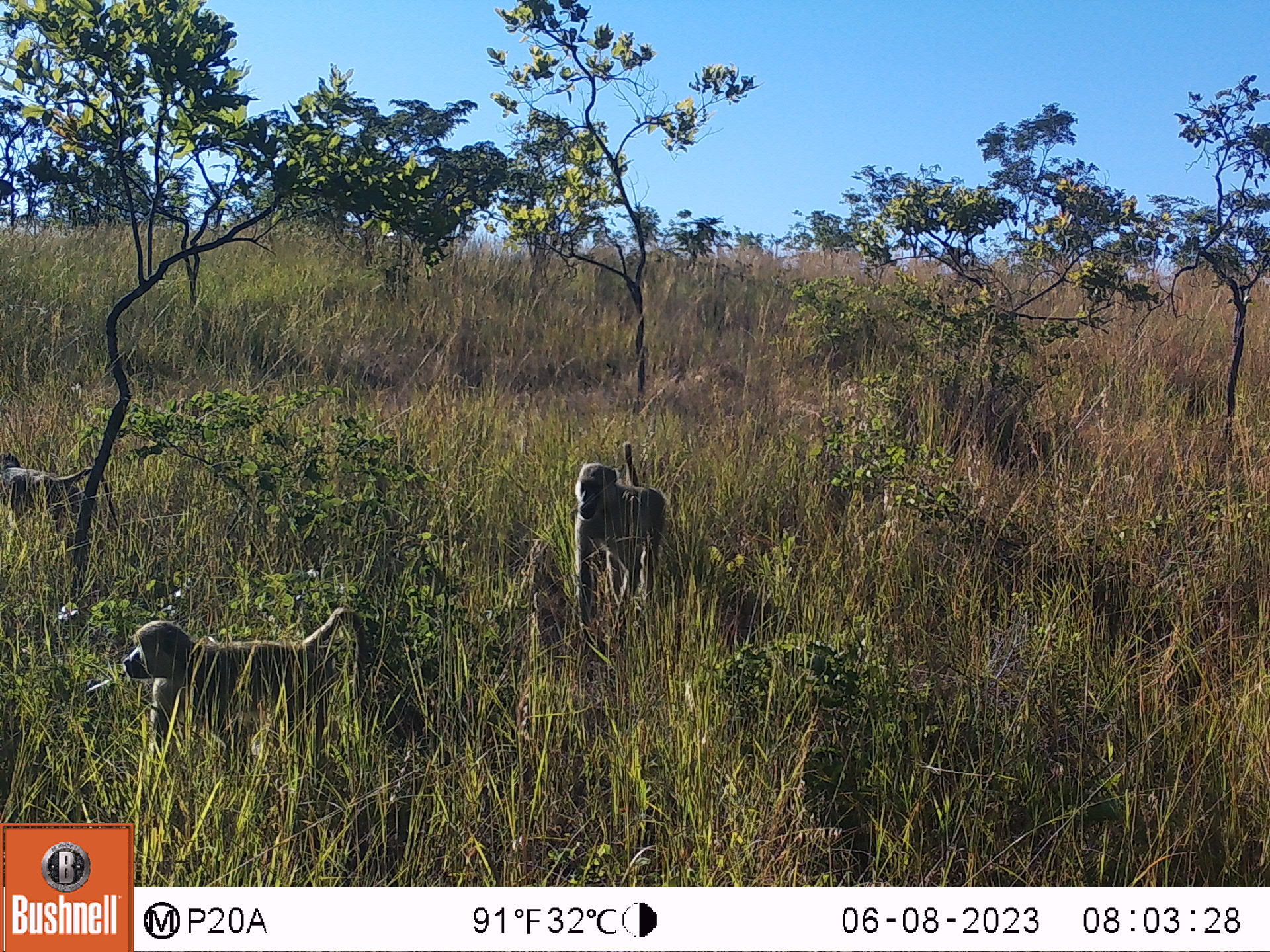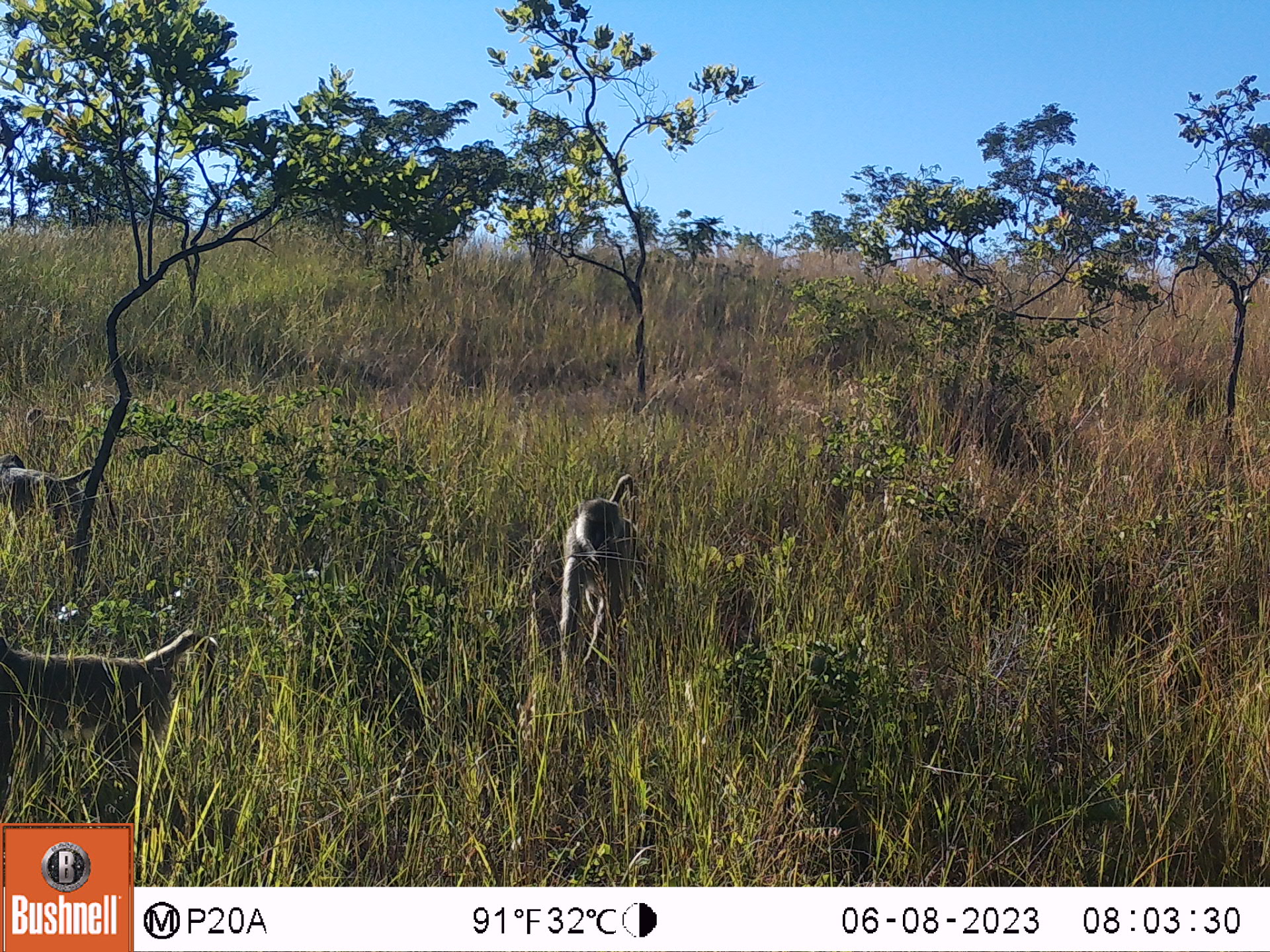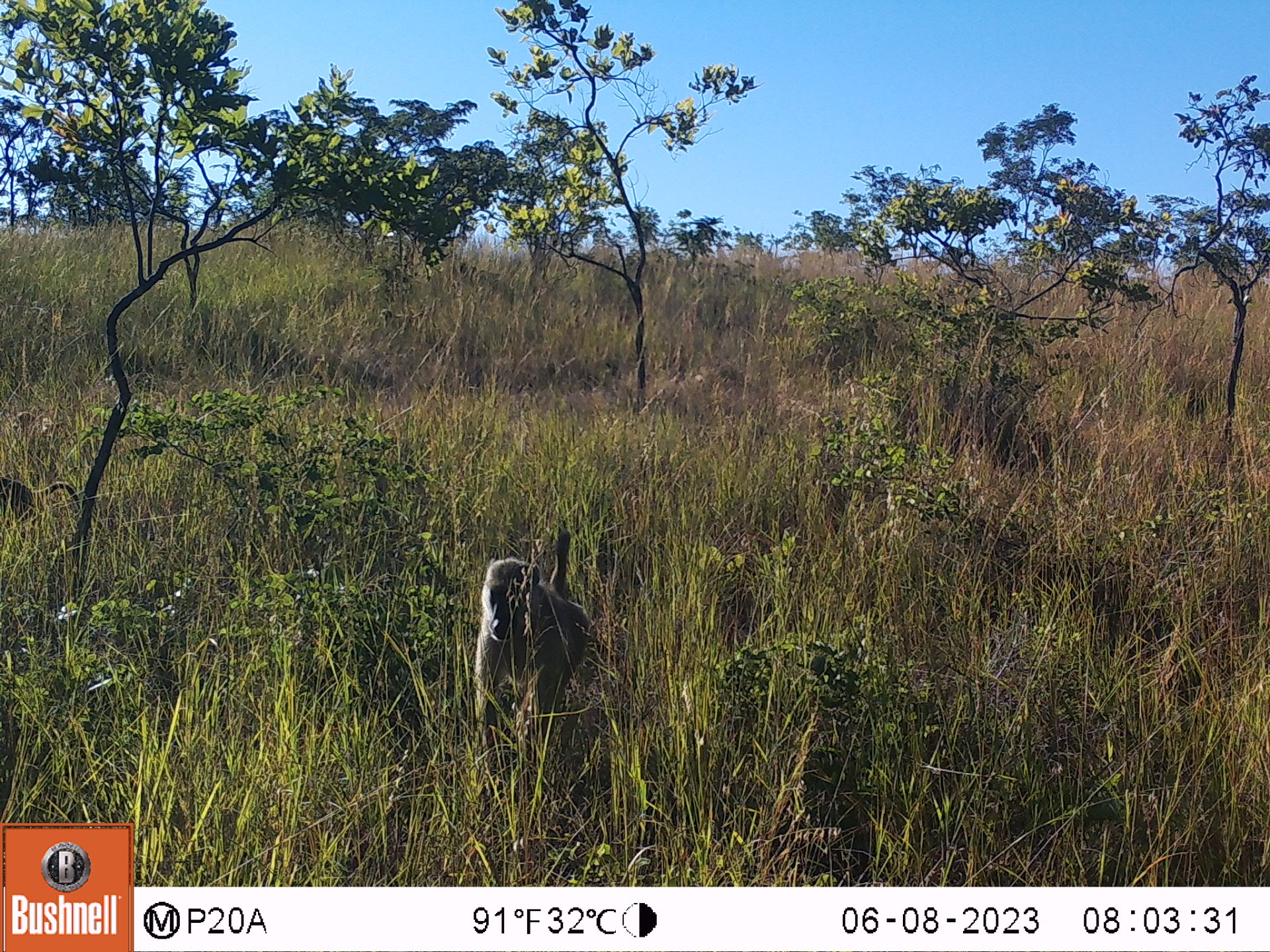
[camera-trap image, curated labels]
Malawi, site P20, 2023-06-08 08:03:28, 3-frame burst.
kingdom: Animalia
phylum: Chordata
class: Mammalia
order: Primates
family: Cercopithecidae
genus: Papio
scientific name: Papio cynocephalus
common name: yellow baboon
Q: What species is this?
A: Yellow baboon (Papio cynocephalus).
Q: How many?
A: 3.